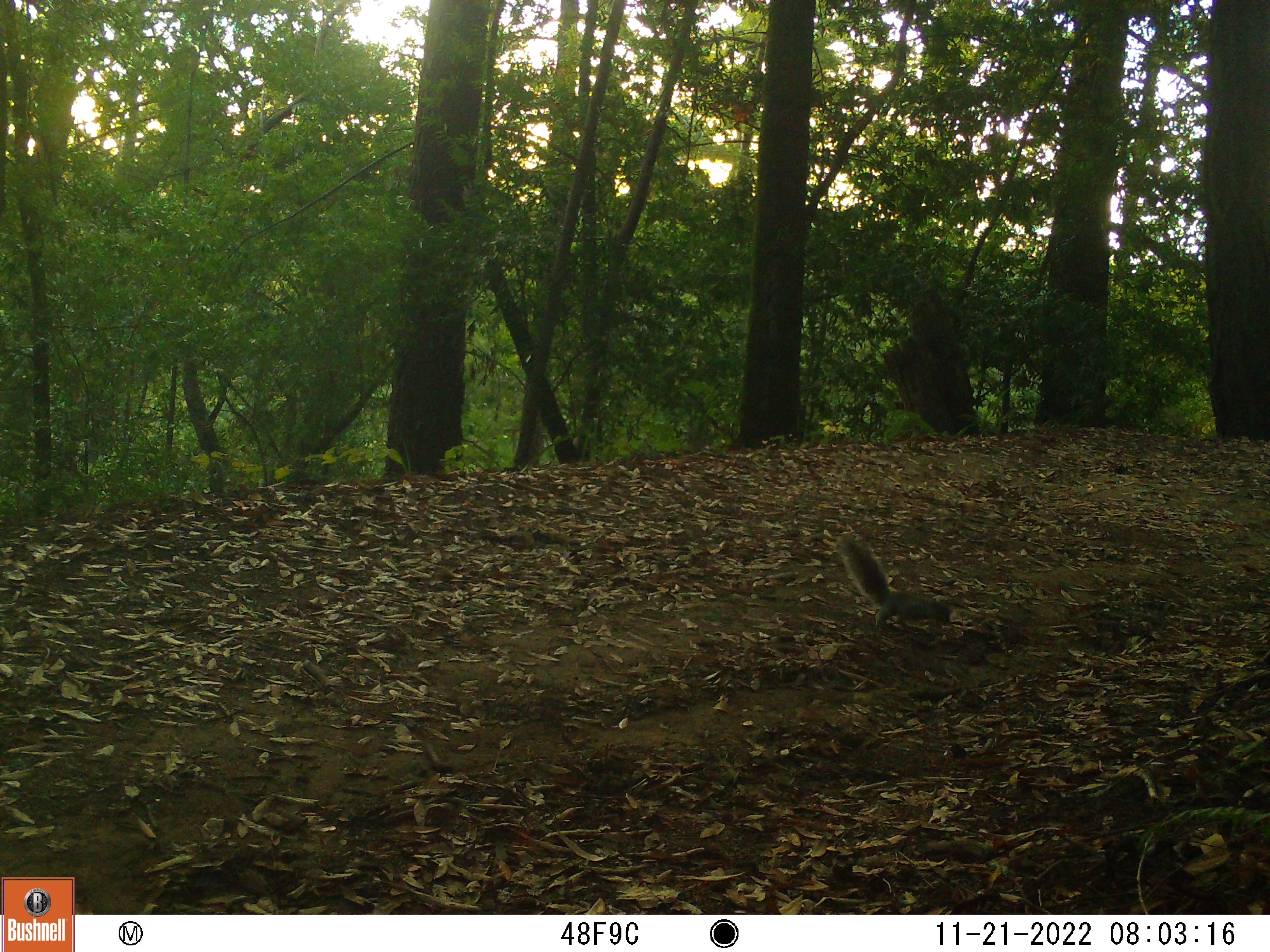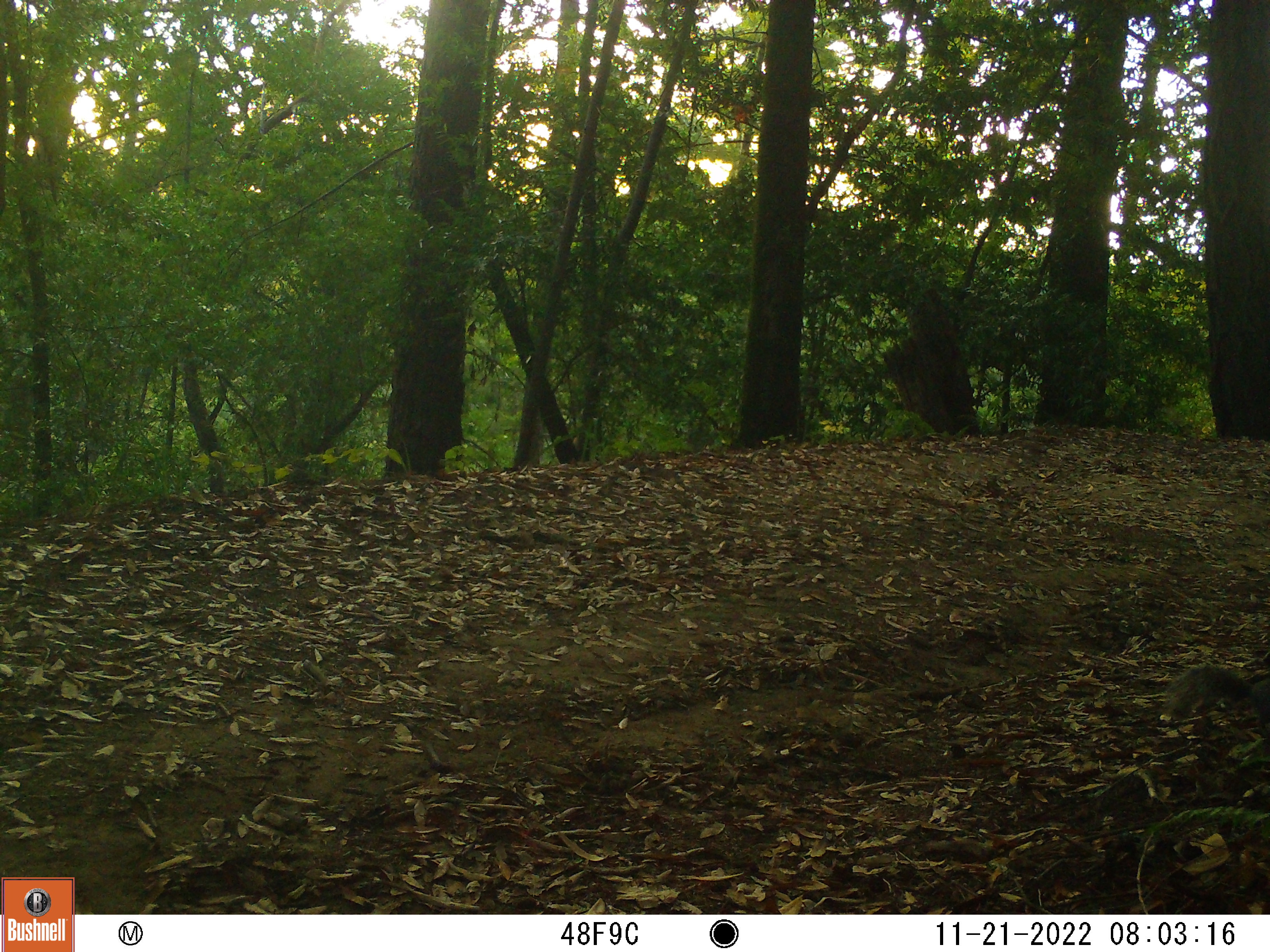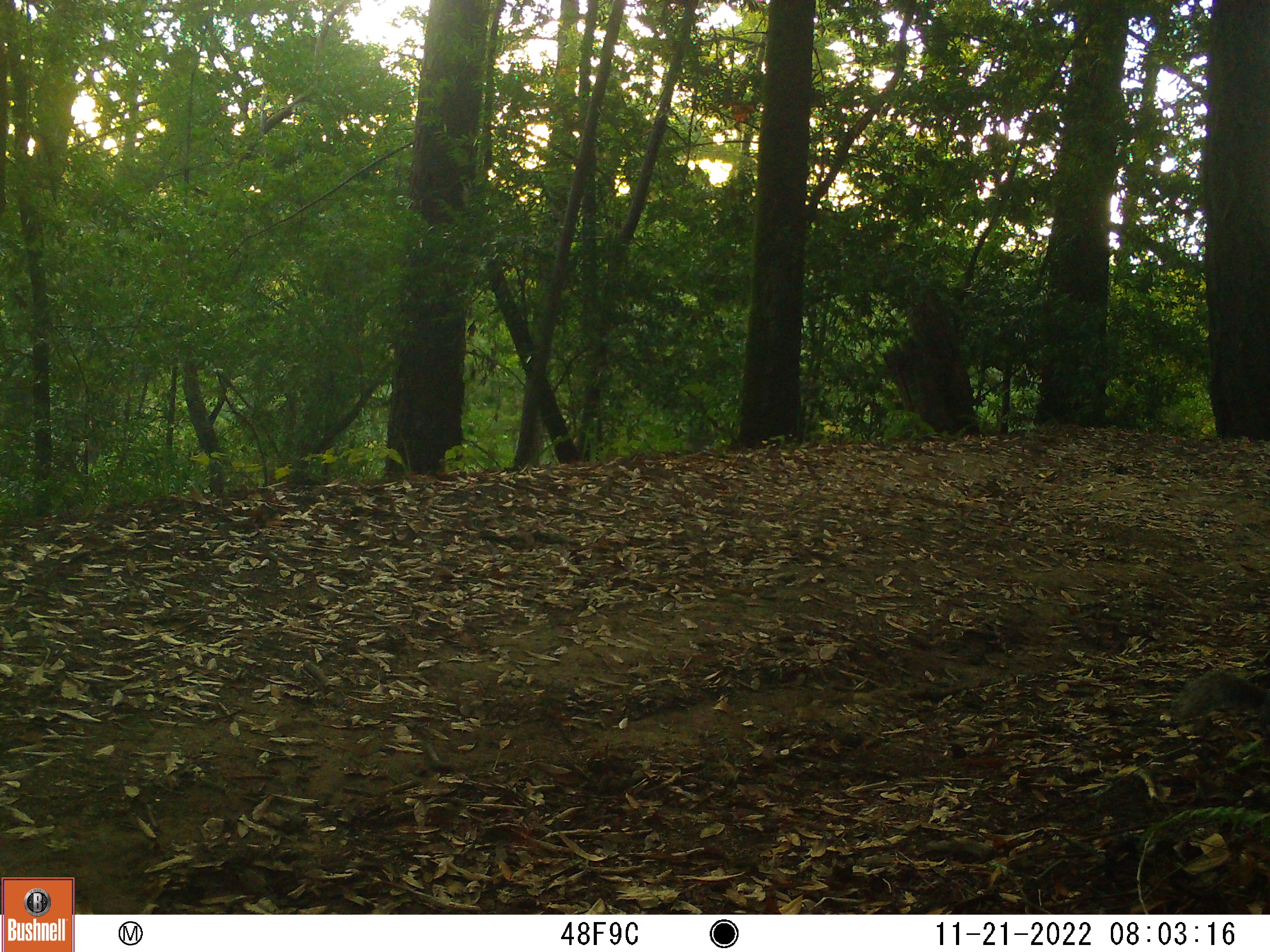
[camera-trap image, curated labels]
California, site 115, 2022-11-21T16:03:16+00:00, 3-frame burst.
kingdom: Animalia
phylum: Chordata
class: Mammalia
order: Rodentia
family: Sciuridae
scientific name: Sciuridae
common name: squirrel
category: unknown squirrel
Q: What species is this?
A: Unknown squirrel (squirrel) (Sciuridae).